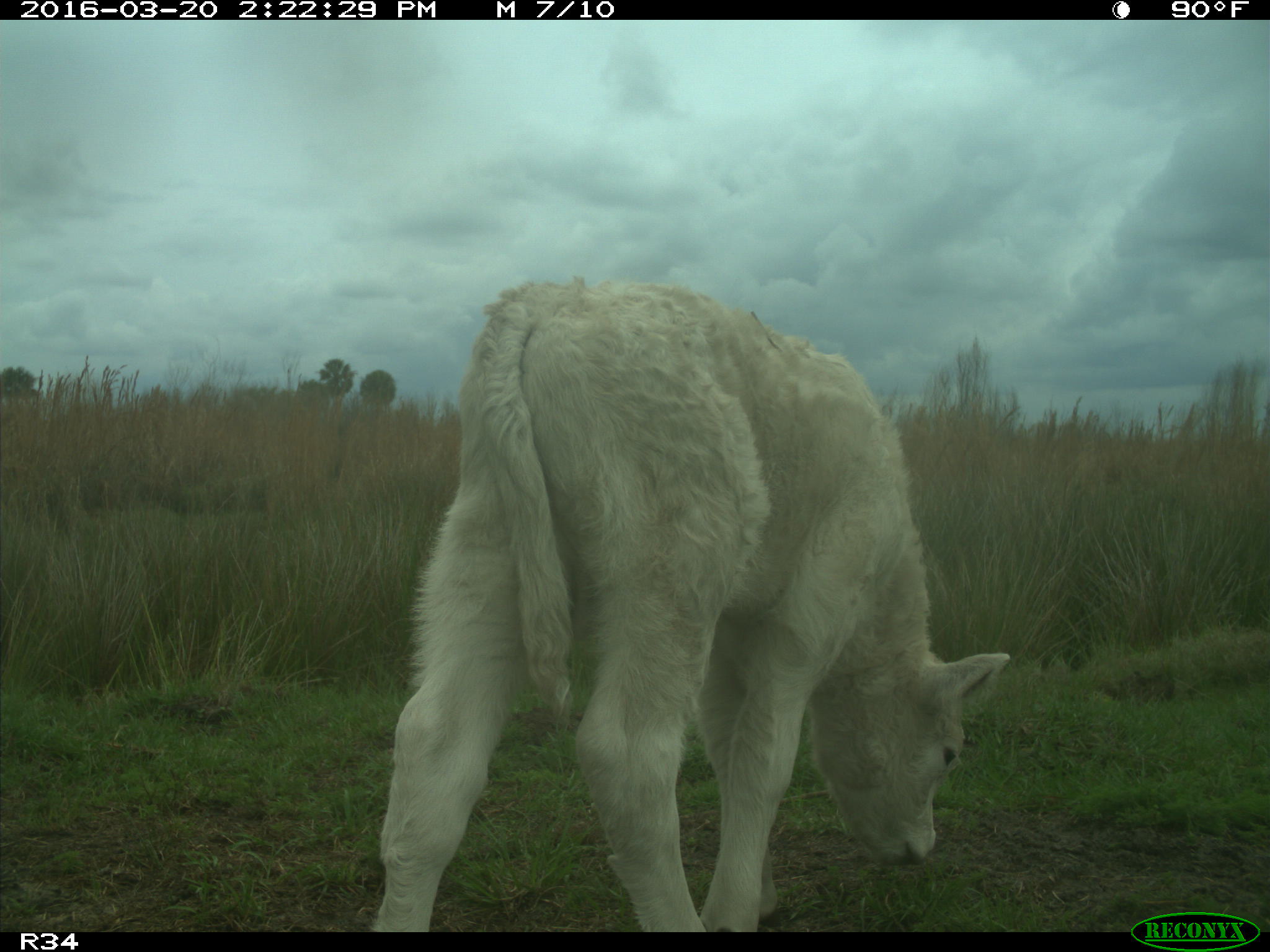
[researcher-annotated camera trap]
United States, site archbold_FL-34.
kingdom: Animalia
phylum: Chordata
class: Mammalia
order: Artiodactyla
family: Bovidae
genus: Bos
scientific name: Bos taurus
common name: domestic cow